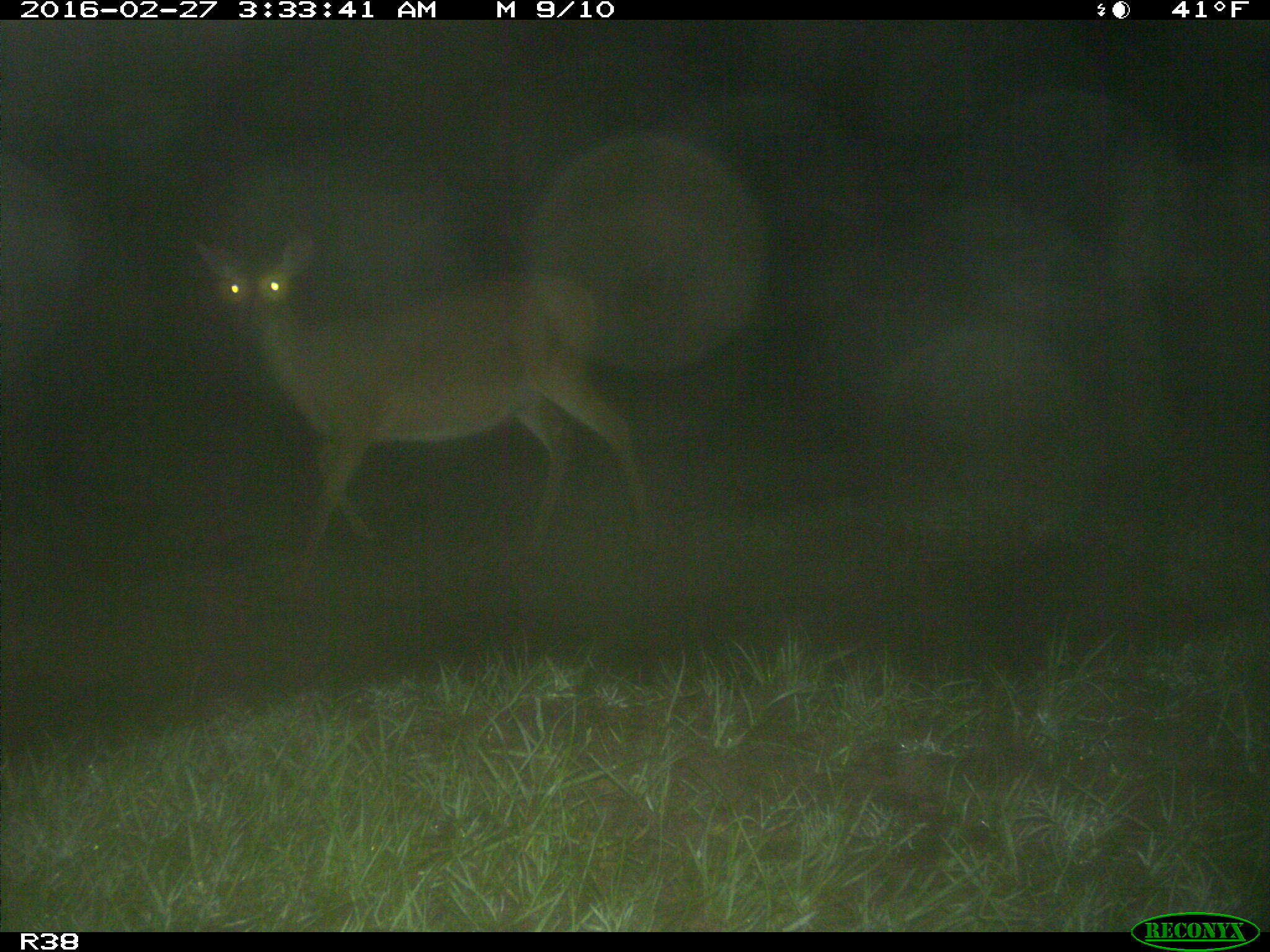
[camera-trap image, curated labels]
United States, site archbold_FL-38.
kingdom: Animalia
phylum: Chordata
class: Mammalia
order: Artiodactyla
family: Cervidae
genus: Odocoileus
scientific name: Odocoileus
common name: deer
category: unidentified deer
Unidentified deer (deer) (Odocoileus).